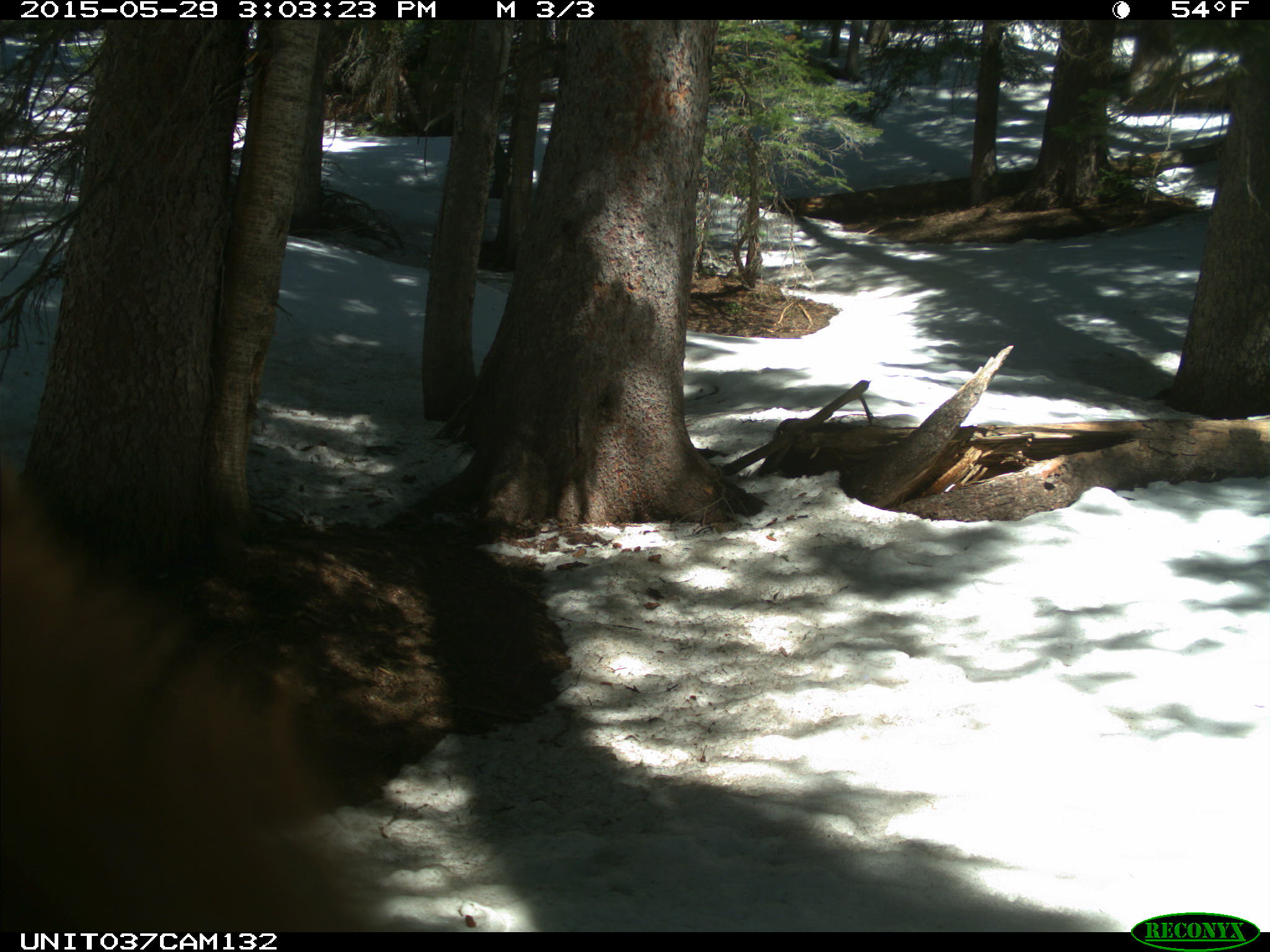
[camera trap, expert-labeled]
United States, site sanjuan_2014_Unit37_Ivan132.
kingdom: Animalia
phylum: Chordata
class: Mammalia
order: Carnivora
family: Ursidae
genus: Ursus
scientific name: Ursus americanus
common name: american black bear